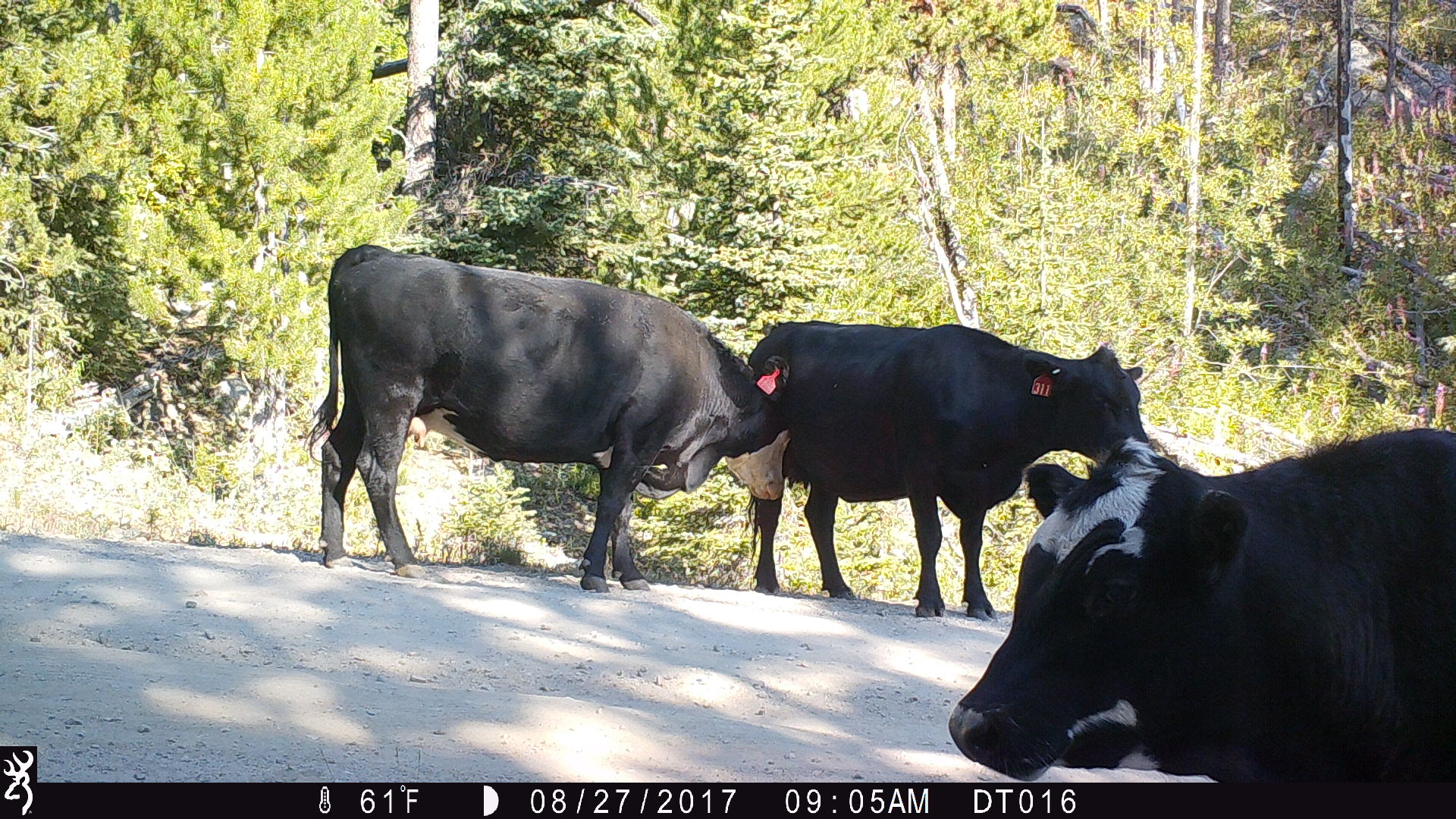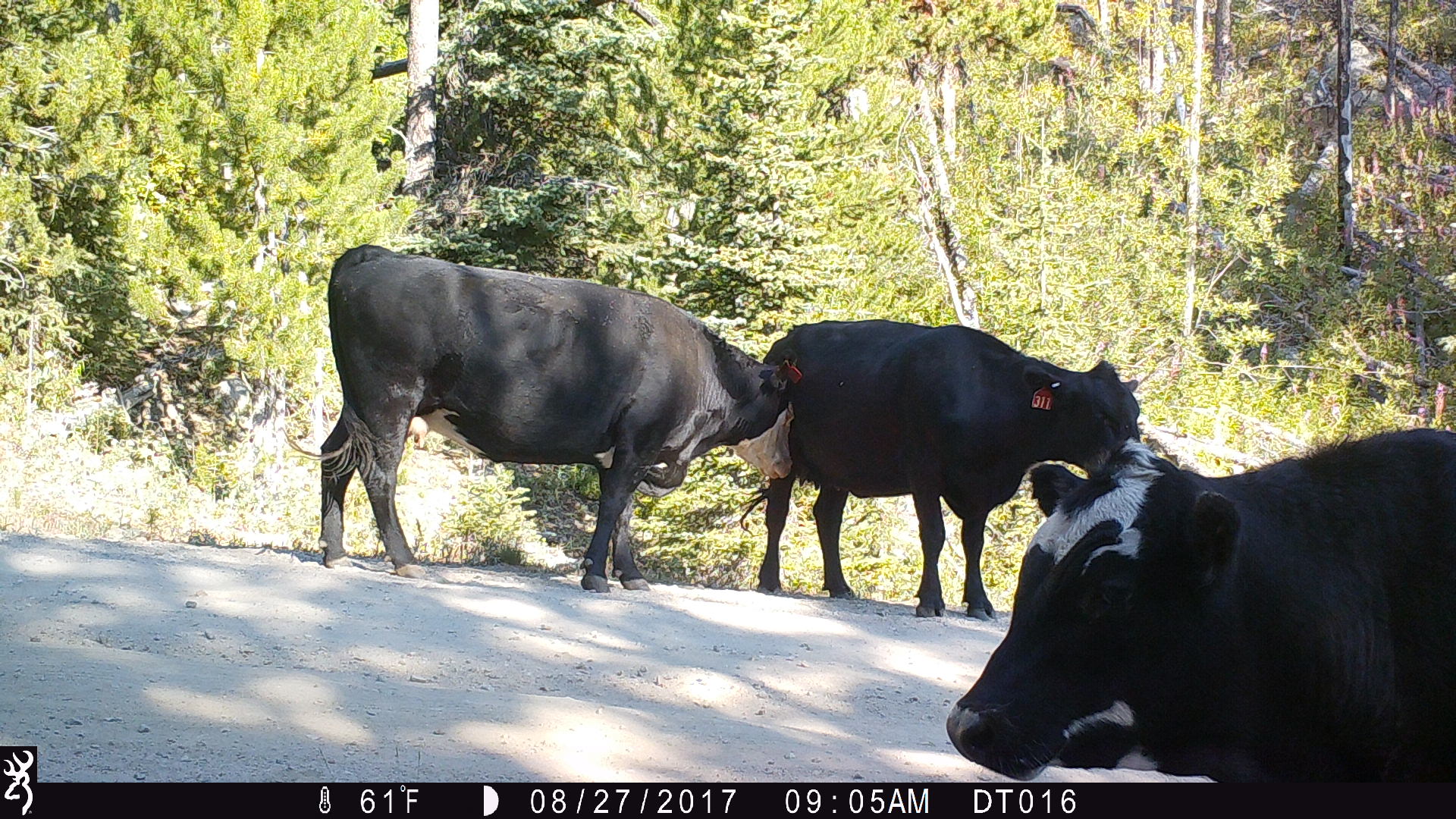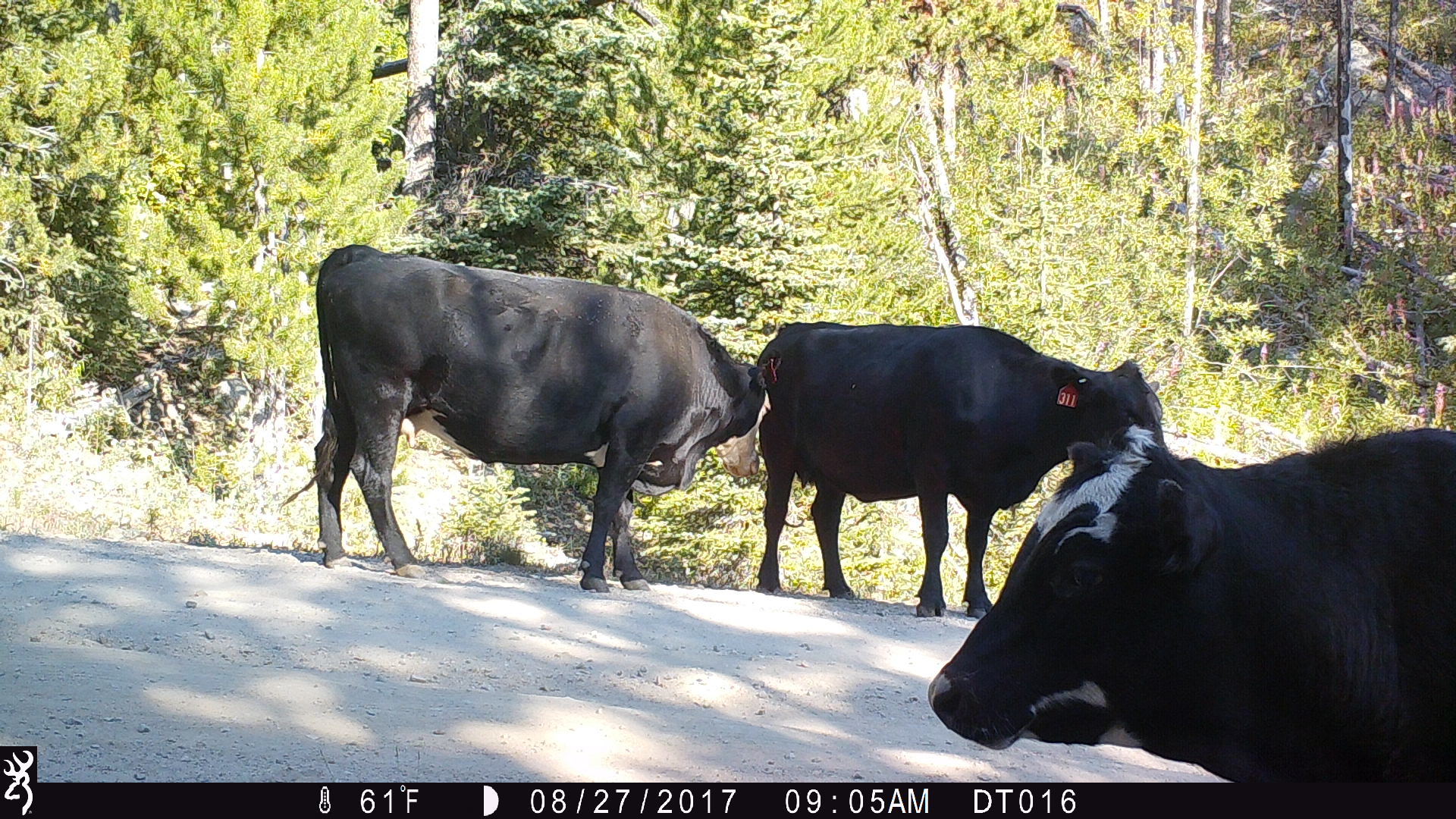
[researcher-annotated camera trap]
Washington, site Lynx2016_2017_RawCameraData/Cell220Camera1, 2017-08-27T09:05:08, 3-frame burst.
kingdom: Animalia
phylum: Chordata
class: Mammalia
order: Artiodactyla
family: Bovidae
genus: Bos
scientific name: Bos taurus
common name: domestic cattle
Domestic cattle (Bos taurus). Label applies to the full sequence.